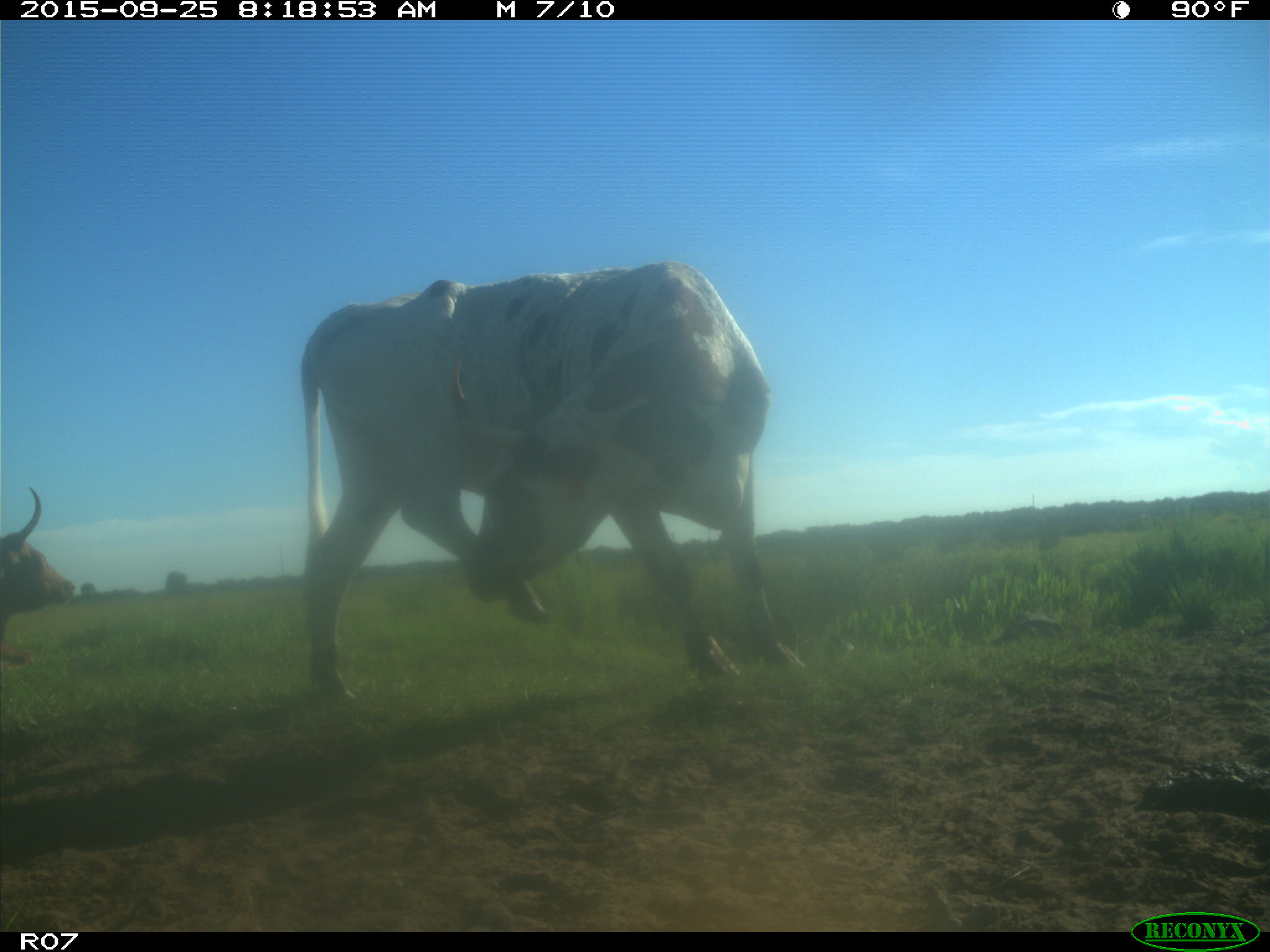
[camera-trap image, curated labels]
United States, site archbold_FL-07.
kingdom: Animalia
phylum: Chordata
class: Mammalia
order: Artiodactyla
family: Bovidae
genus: Bos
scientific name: Bos taurus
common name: domestic cow